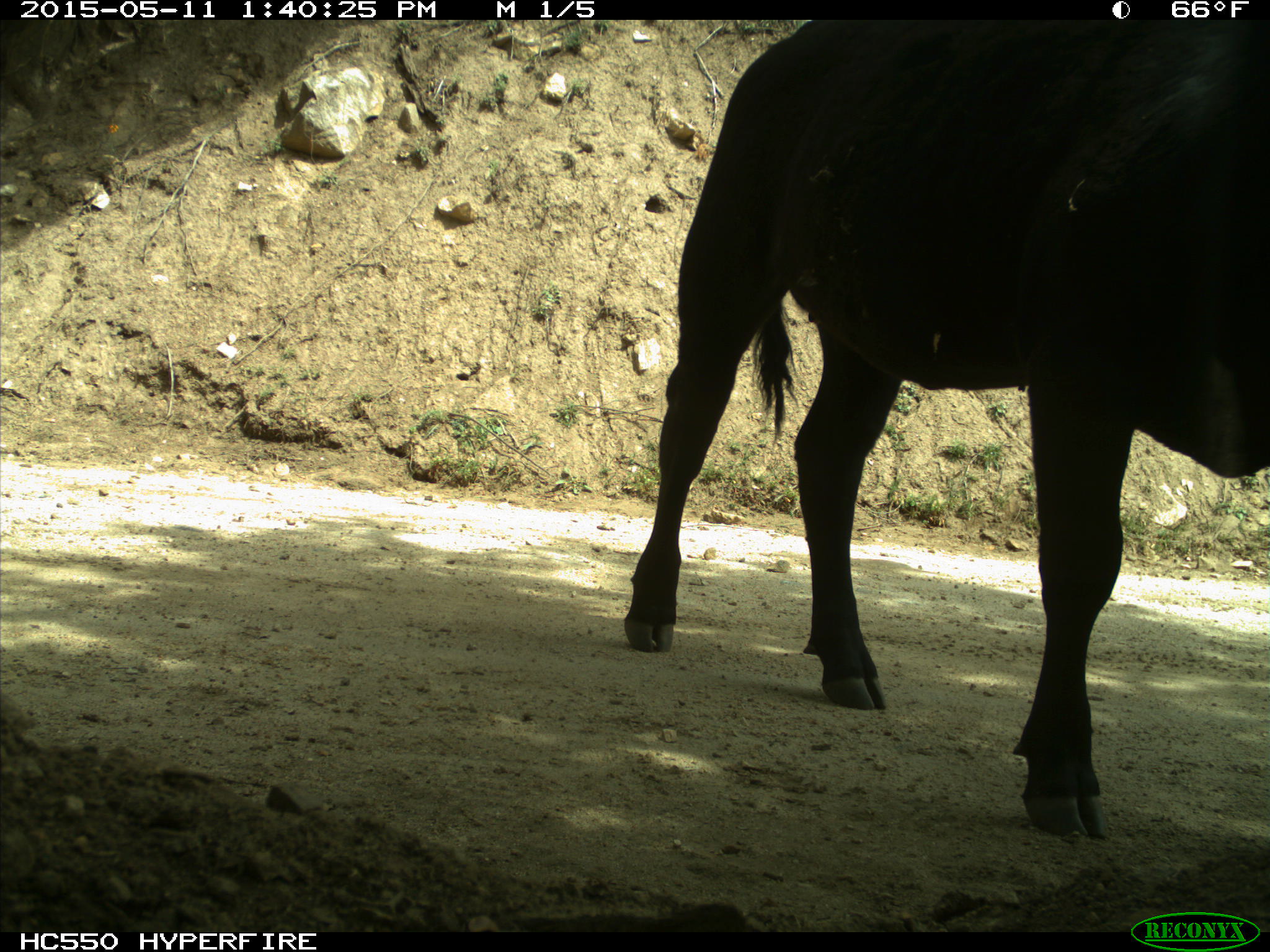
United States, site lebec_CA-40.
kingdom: Animalia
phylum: Chordata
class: Mammalia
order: Artiodactyla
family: Bovidae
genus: Bos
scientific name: Bos taurus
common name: domestic cow